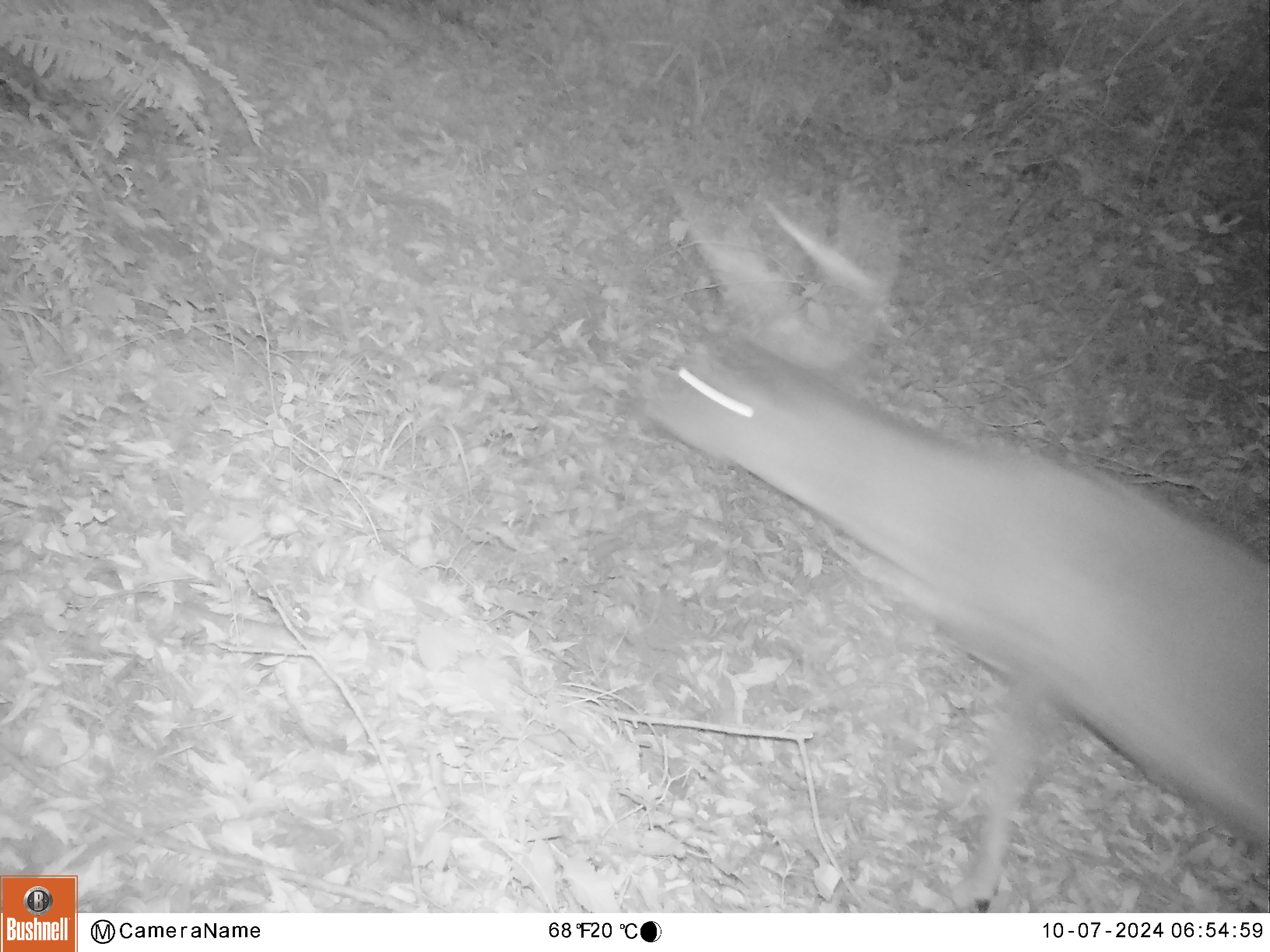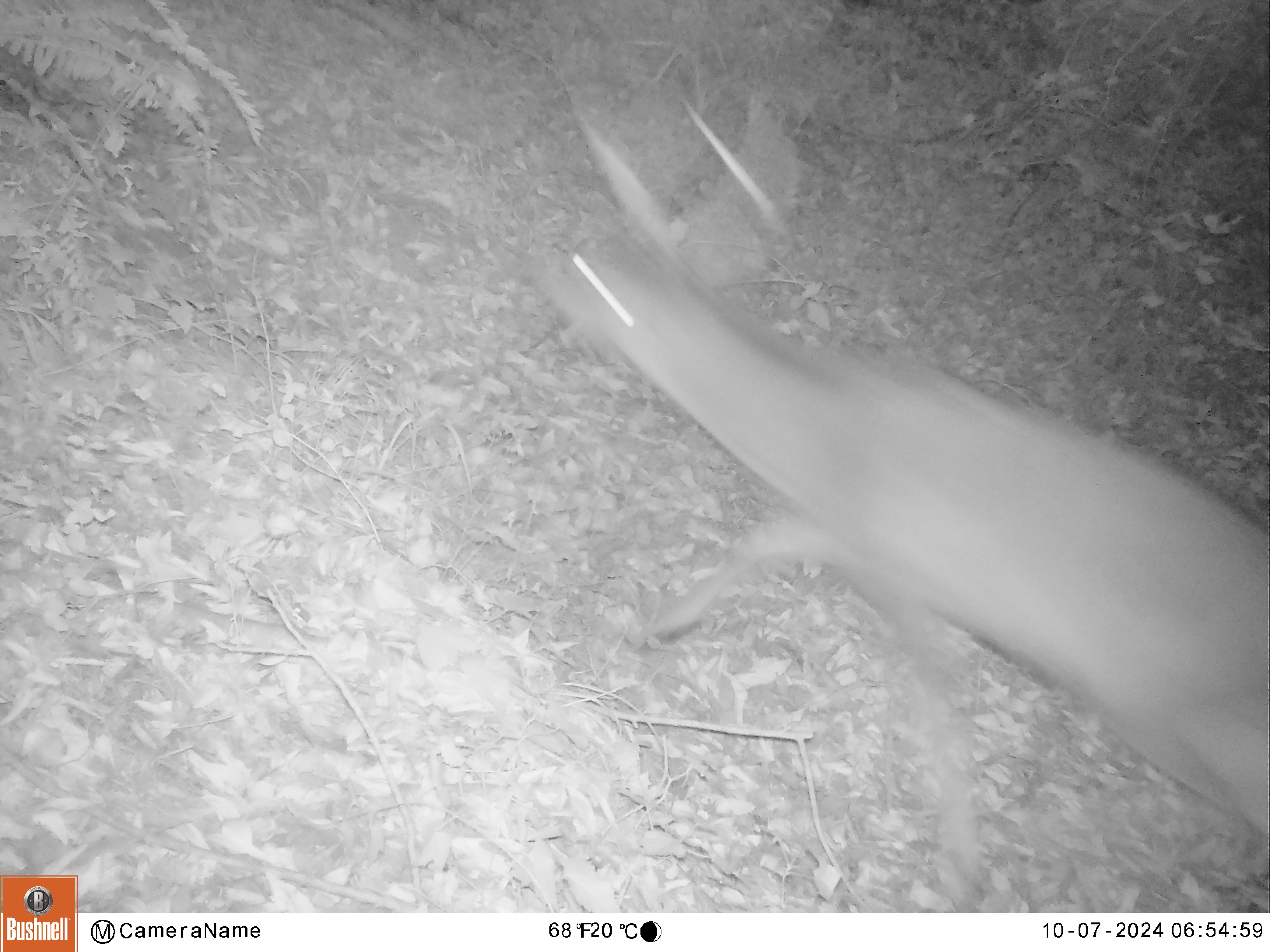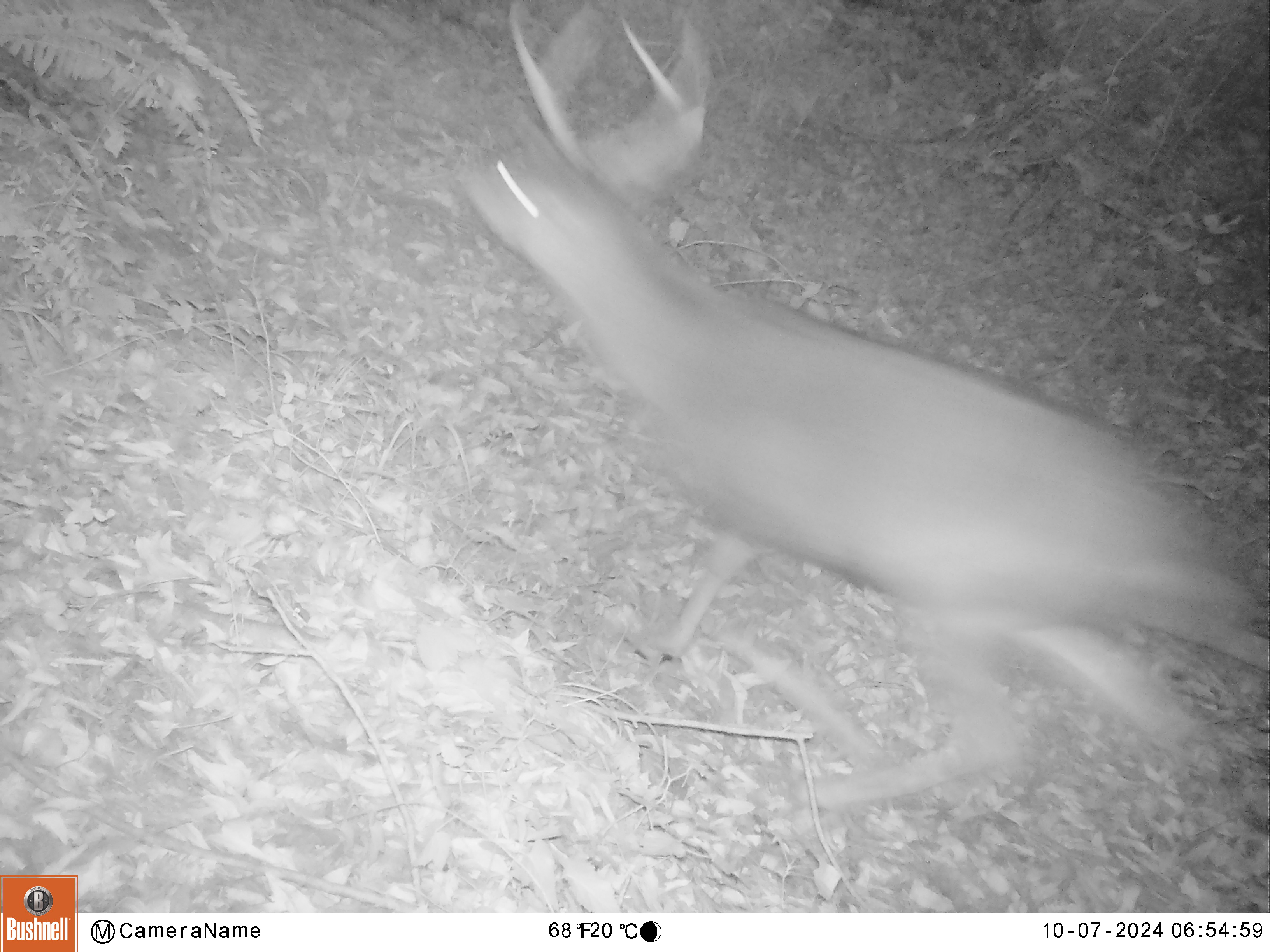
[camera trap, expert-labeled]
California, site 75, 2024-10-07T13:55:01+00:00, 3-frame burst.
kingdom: Animalia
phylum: Chordata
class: Mammalia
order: Artiodactyla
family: Cervidae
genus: Odocoileus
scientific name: Odocoileus hemionus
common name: mule deer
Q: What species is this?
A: Mule deer (Odocoileus hemionus).